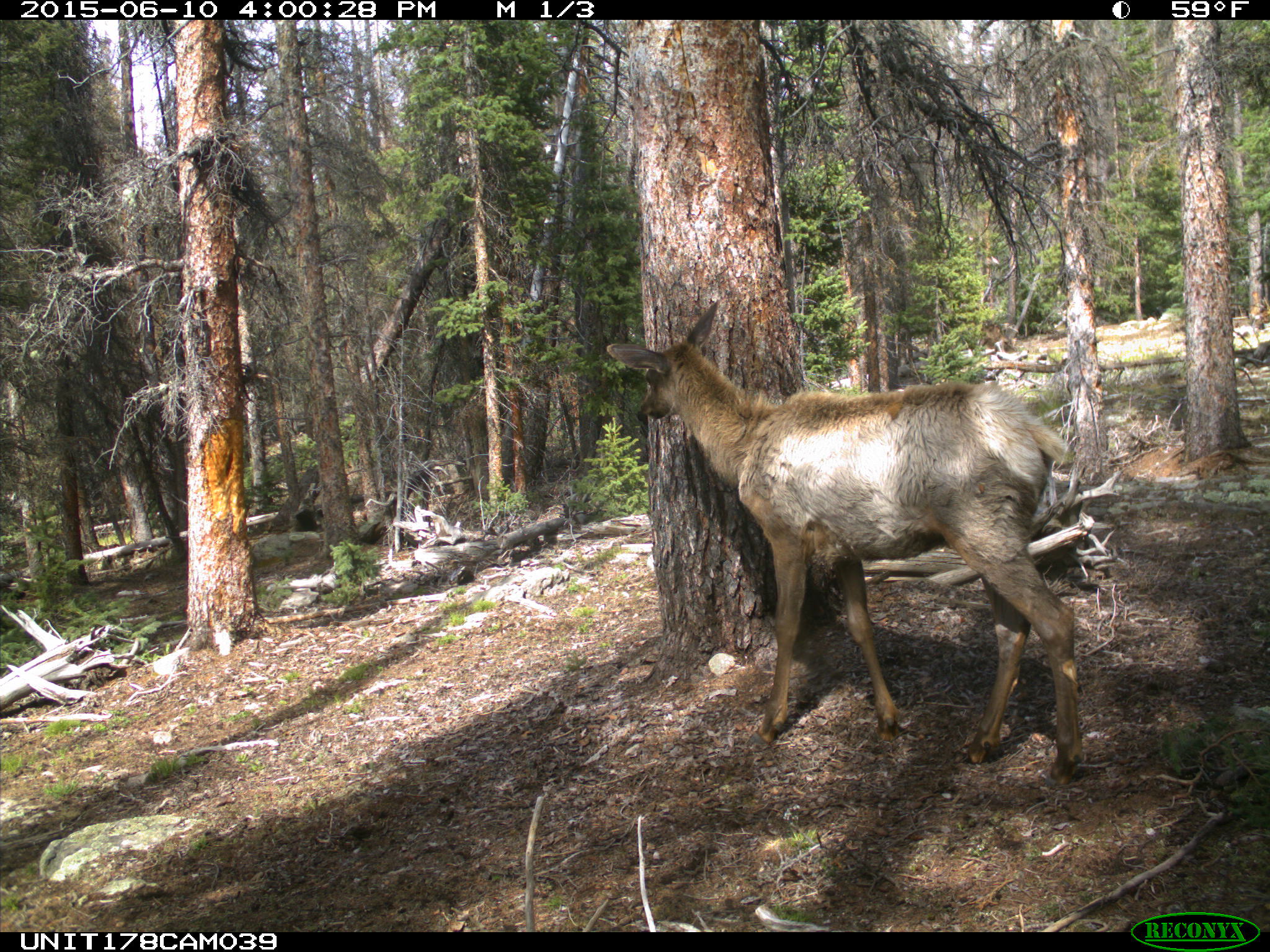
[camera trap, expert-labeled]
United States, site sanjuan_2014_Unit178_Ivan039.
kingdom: Animalia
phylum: Chordata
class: Mammalia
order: Artiodactyla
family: Cervidae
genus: Cervus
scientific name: Cervus elaphus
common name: red deer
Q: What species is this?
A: Cervus elaphus (red deer).